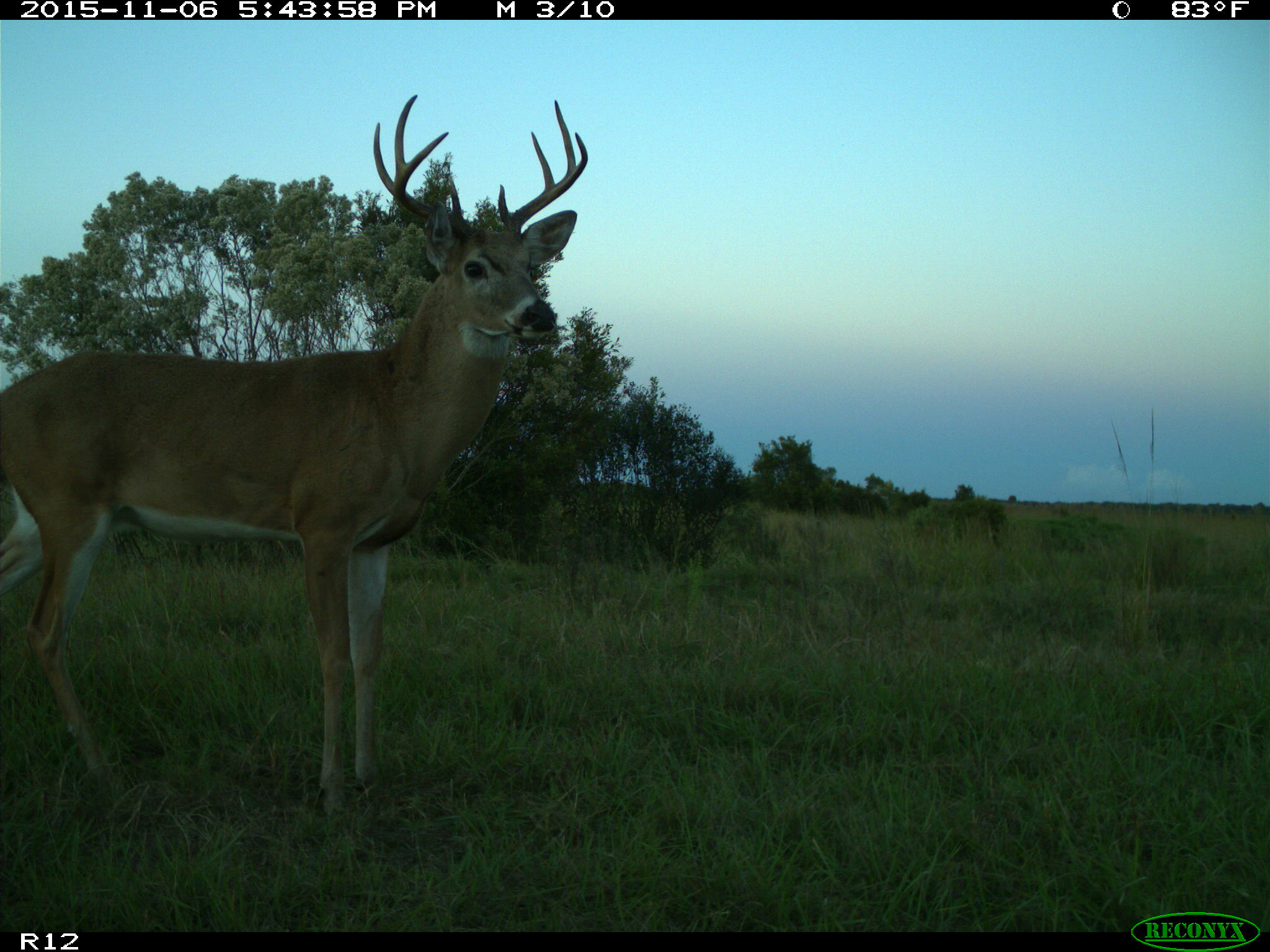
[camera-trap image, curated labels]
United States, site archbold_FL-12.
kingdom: Animalia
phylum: Chordata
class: Mammalia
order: Artiodactyla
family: Cervidae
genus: Odocoileus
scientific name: Odocoileus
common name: deer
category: unidentified deer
Unidentified deer (deer) (Odocoileus).